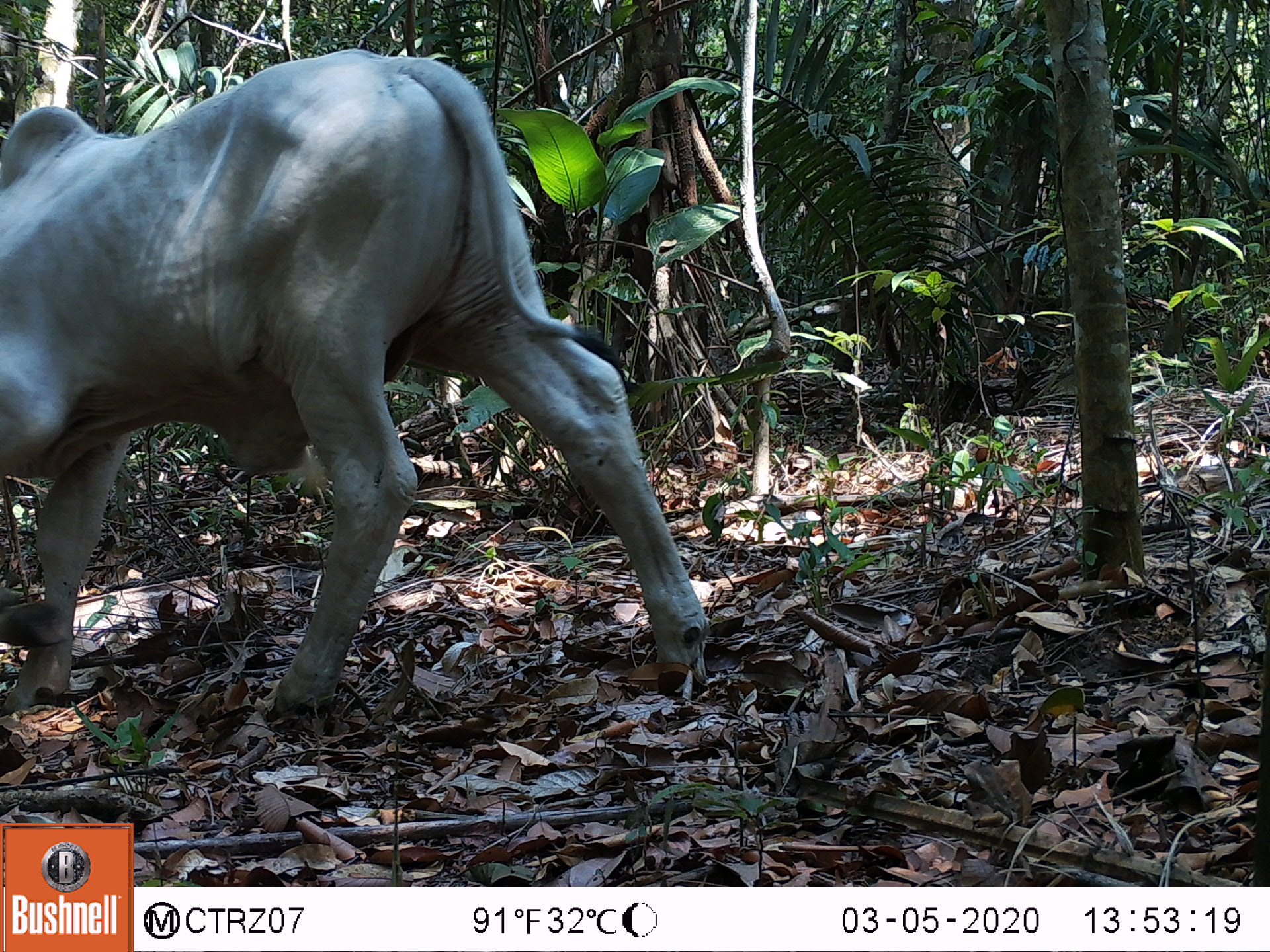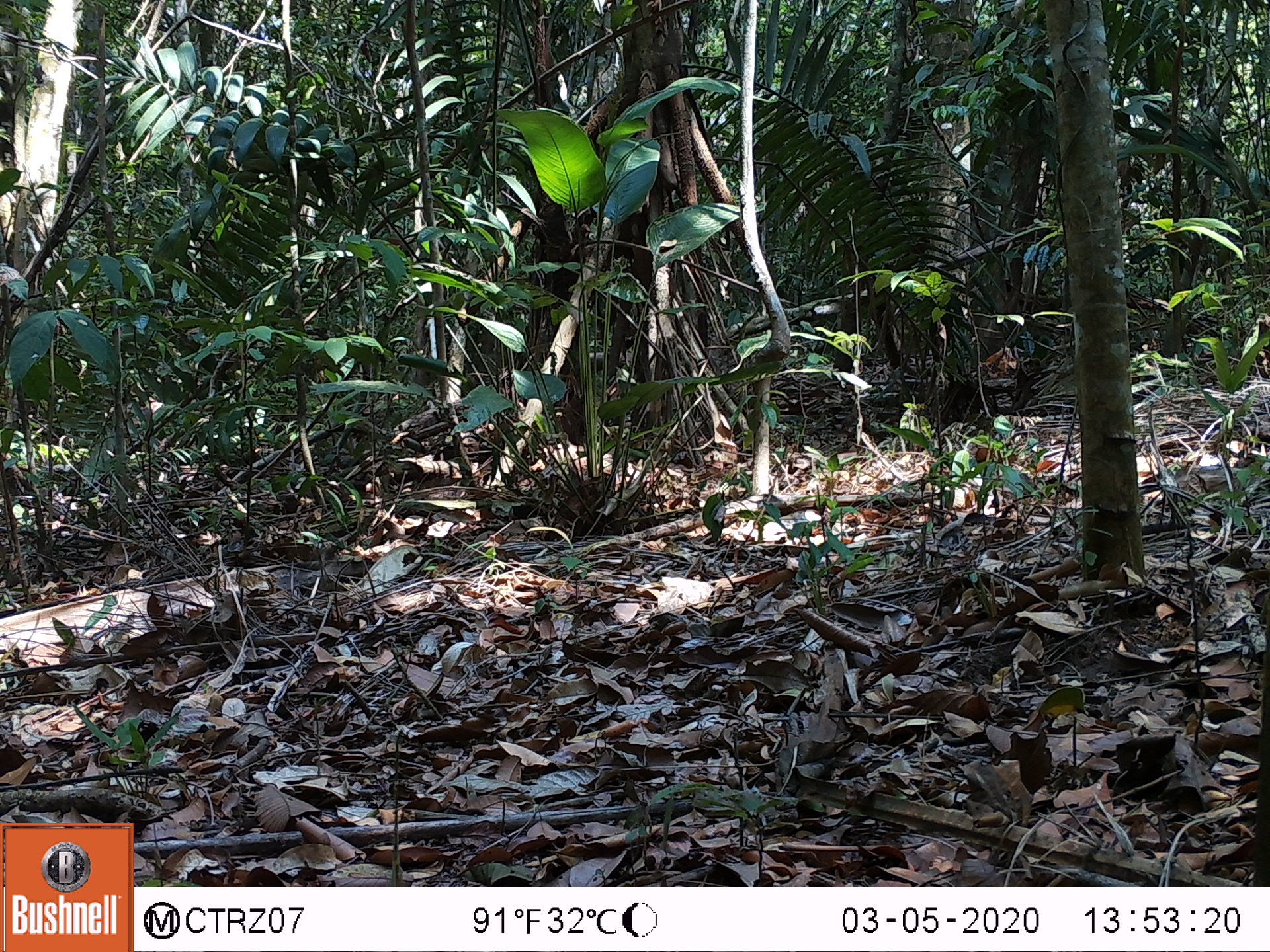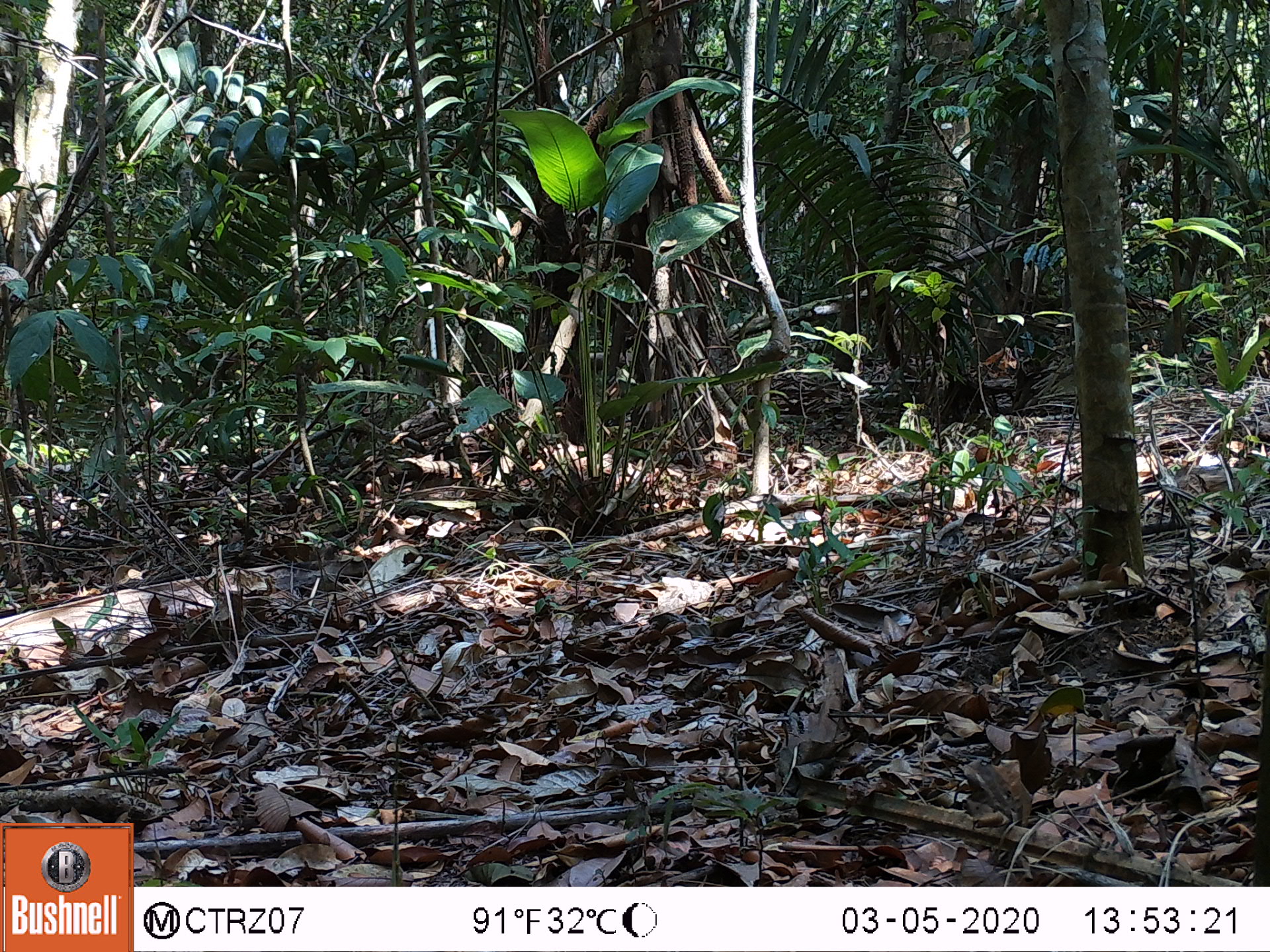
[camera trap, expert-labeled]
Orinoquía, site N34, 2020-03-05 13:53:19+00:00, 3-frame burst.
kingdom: Animalia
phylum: Chordata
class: Mammalia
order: Artiodactyla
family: Bovidae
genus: Bos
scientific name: Bos taurus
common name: cow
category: cattle